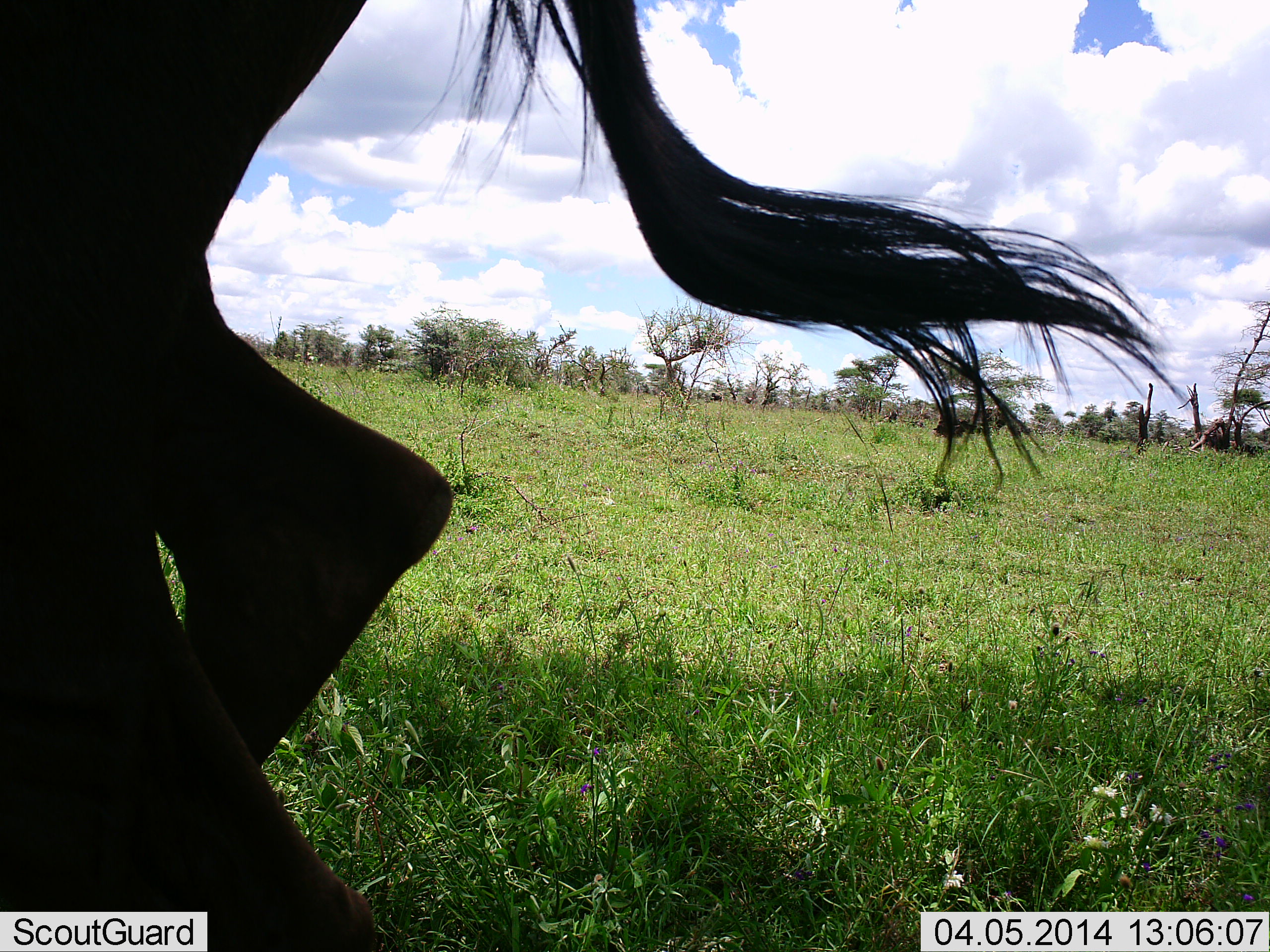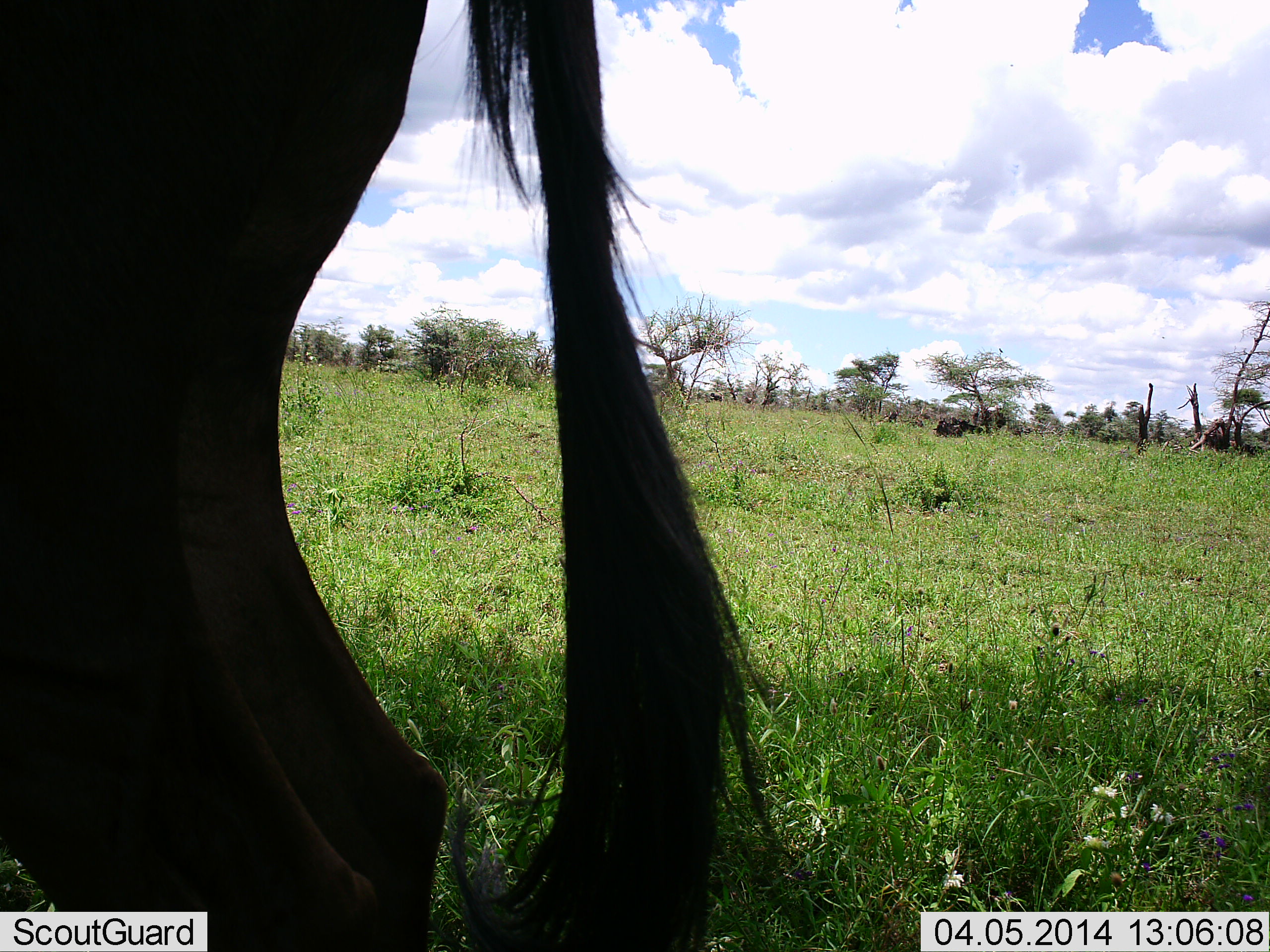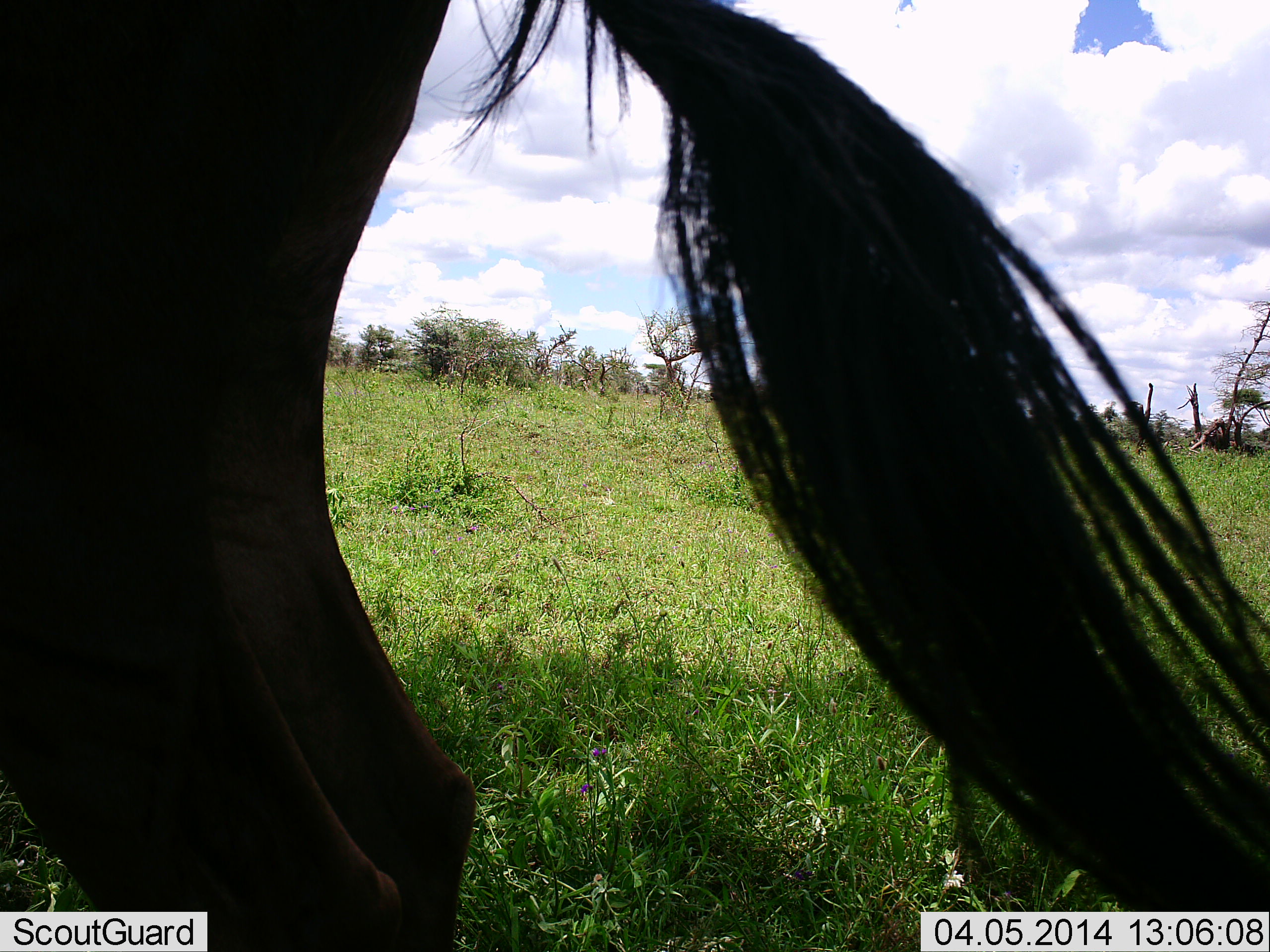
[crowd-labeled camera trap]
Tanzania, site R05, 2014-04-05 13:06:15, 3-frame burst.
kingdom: Animalia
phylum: Chordata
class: Mammalia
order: Artiodactyla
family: Bovidae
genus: Connochaetes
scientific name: Connochaetes taurinus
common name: blue wildebeest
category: wildebeest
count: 1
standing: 97%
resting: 0%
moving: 3%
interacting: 0%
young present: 0%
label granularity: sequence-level